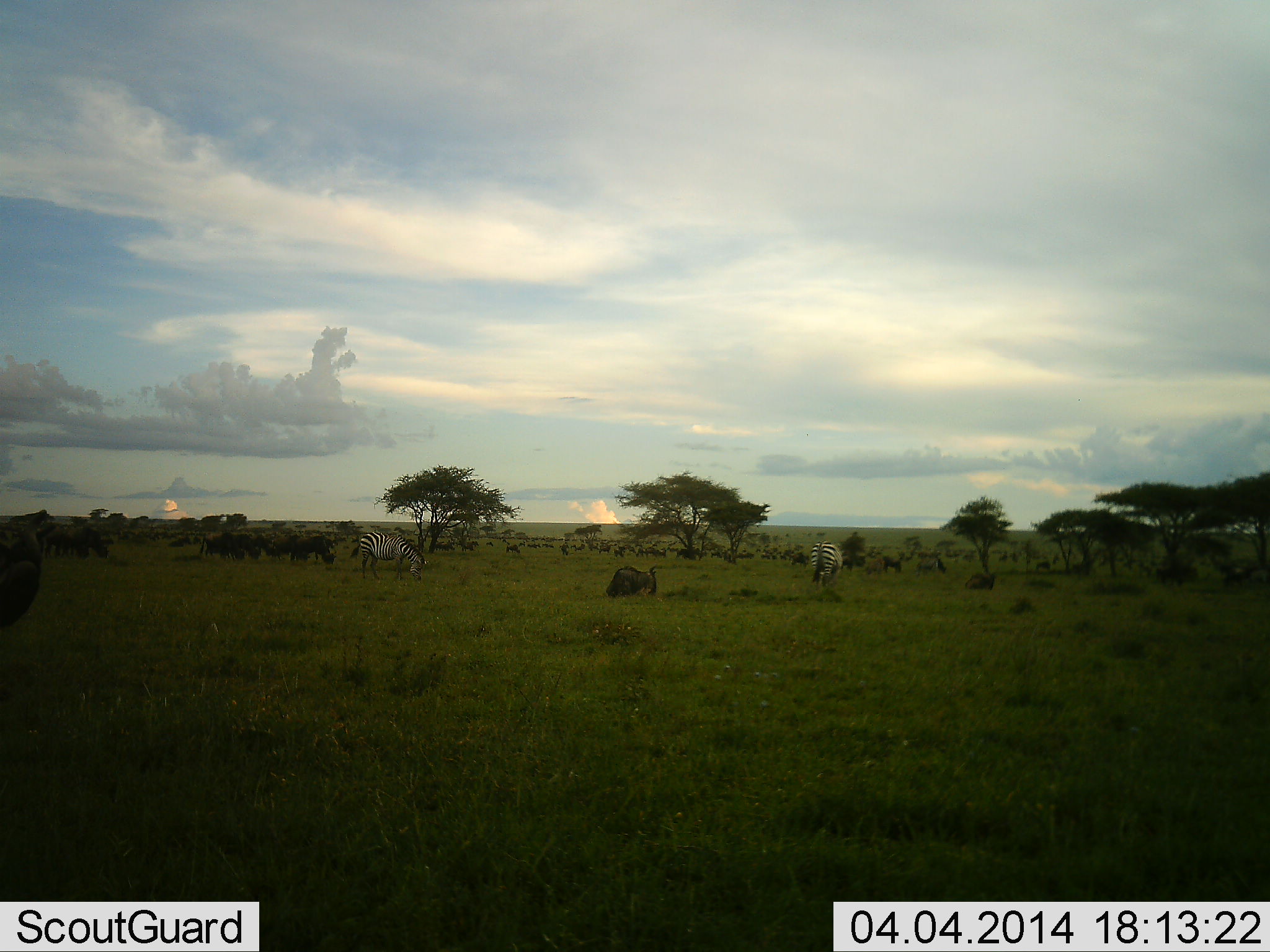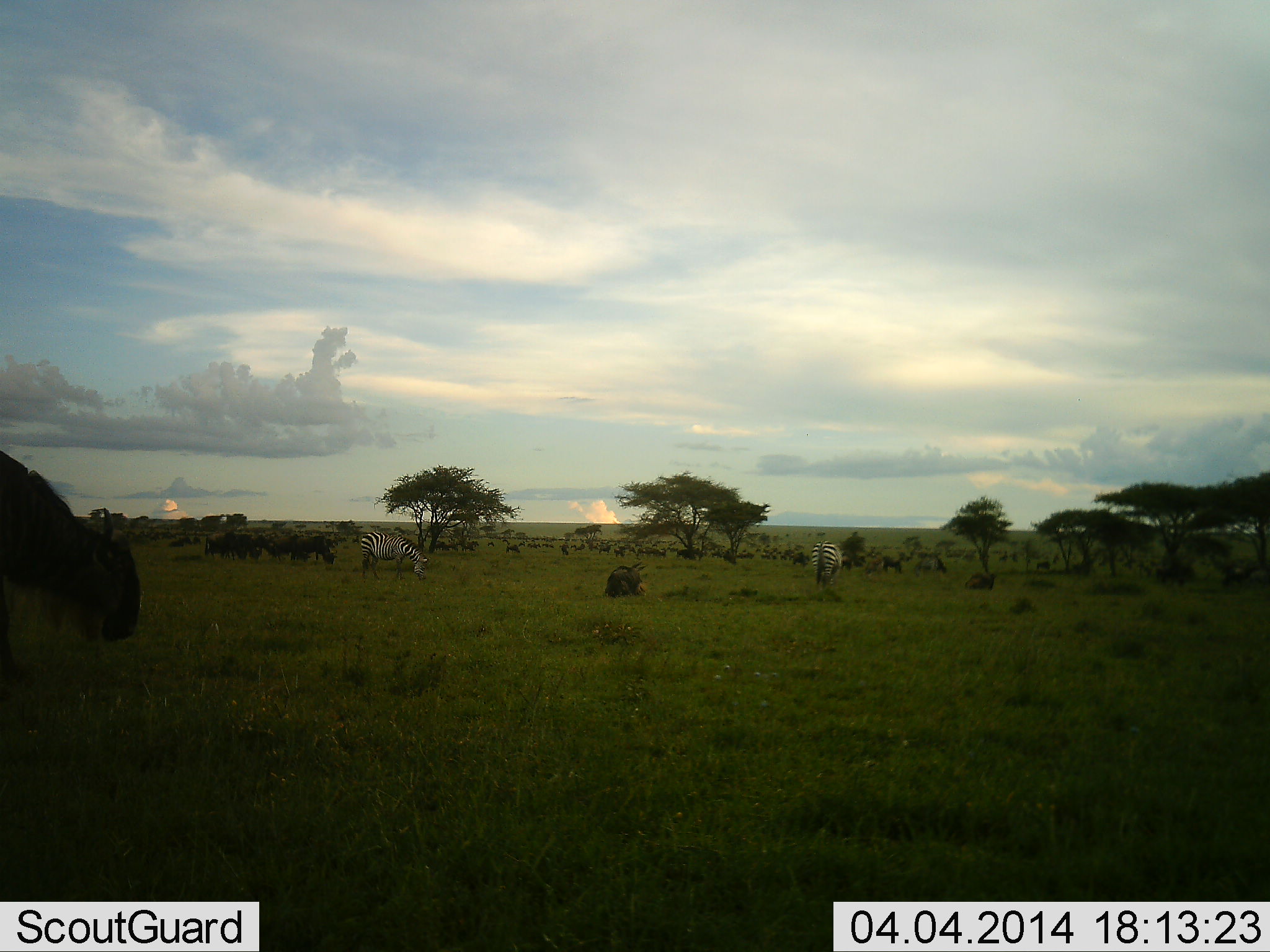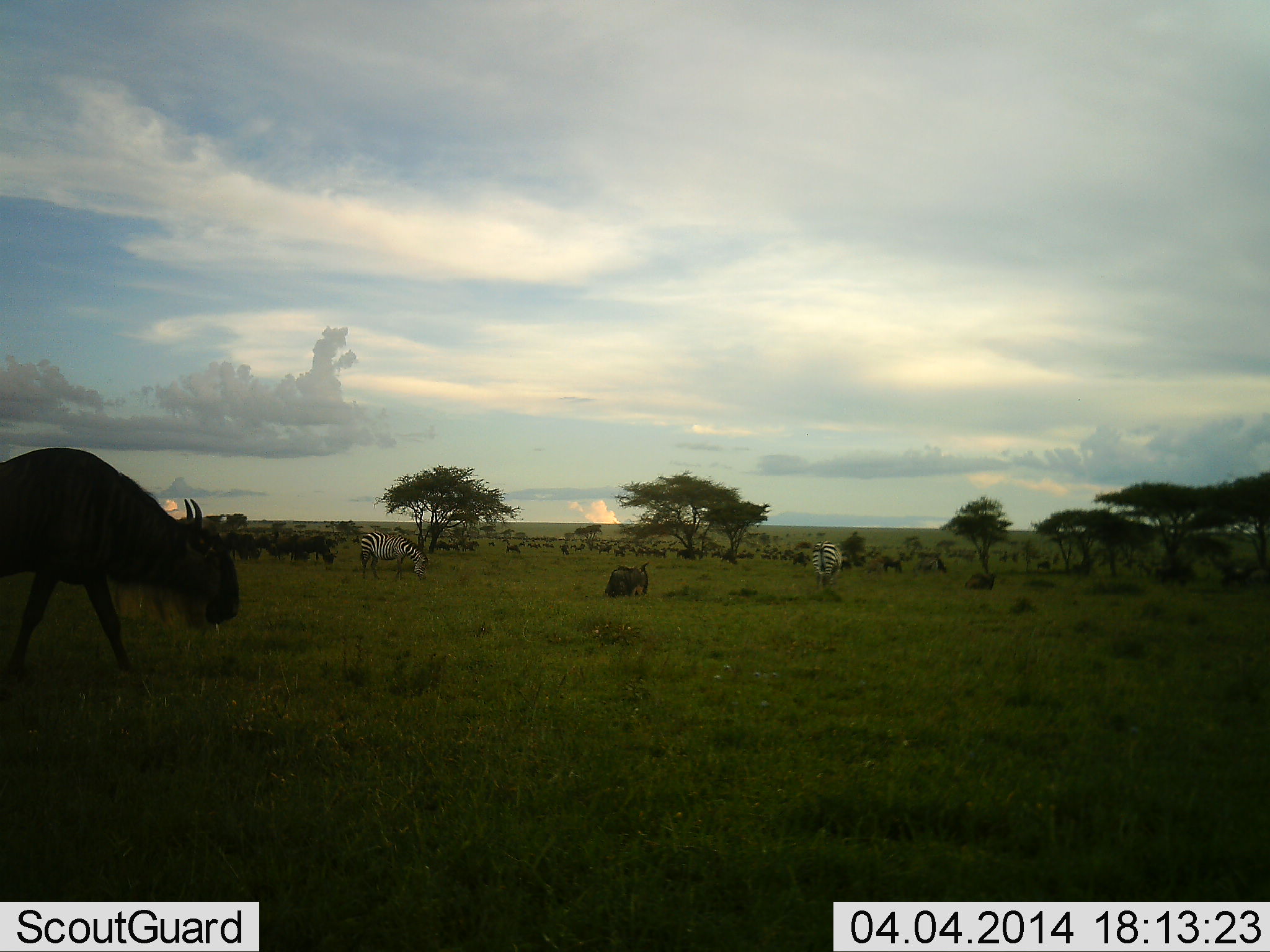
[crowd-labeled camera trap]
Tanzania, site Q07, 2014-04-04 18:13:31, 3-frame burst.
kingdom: Animalia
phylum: Chordata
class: Mammalia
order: Artiodactyla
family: Bovidae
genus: Connochaetes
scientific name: Connochaetes taurinus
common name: blue wildebeest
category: wildebeest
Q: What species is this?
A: Wildebeest (blue wildebeest) (Connochaetes taurinus).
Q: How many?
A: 11-50.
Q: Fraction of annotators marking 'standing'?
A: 60%.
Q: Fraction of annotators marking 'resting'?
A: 70%.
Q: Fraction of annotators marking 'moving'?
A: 60%.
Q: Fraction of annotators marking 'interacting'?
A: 0%.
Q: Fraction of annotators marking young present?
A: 10%.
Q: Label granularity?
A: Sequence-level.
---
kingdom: Animalia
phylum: Chordata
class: Mammalia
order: Perissodactyla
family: Equidae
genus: Equus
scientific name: Equus quagga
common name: plains zebra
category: zebra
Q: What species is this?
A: Zebra (plains zebra) (Equus quagga).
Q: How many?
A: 2.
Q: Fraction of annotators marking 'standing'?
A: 30%.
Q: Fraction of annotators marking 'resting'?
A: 0%.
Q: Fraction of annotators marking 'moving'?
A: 0%.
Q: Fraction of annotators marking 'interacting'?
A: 0%.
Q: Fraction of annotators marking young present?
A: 0%.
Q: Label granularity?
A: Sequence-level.